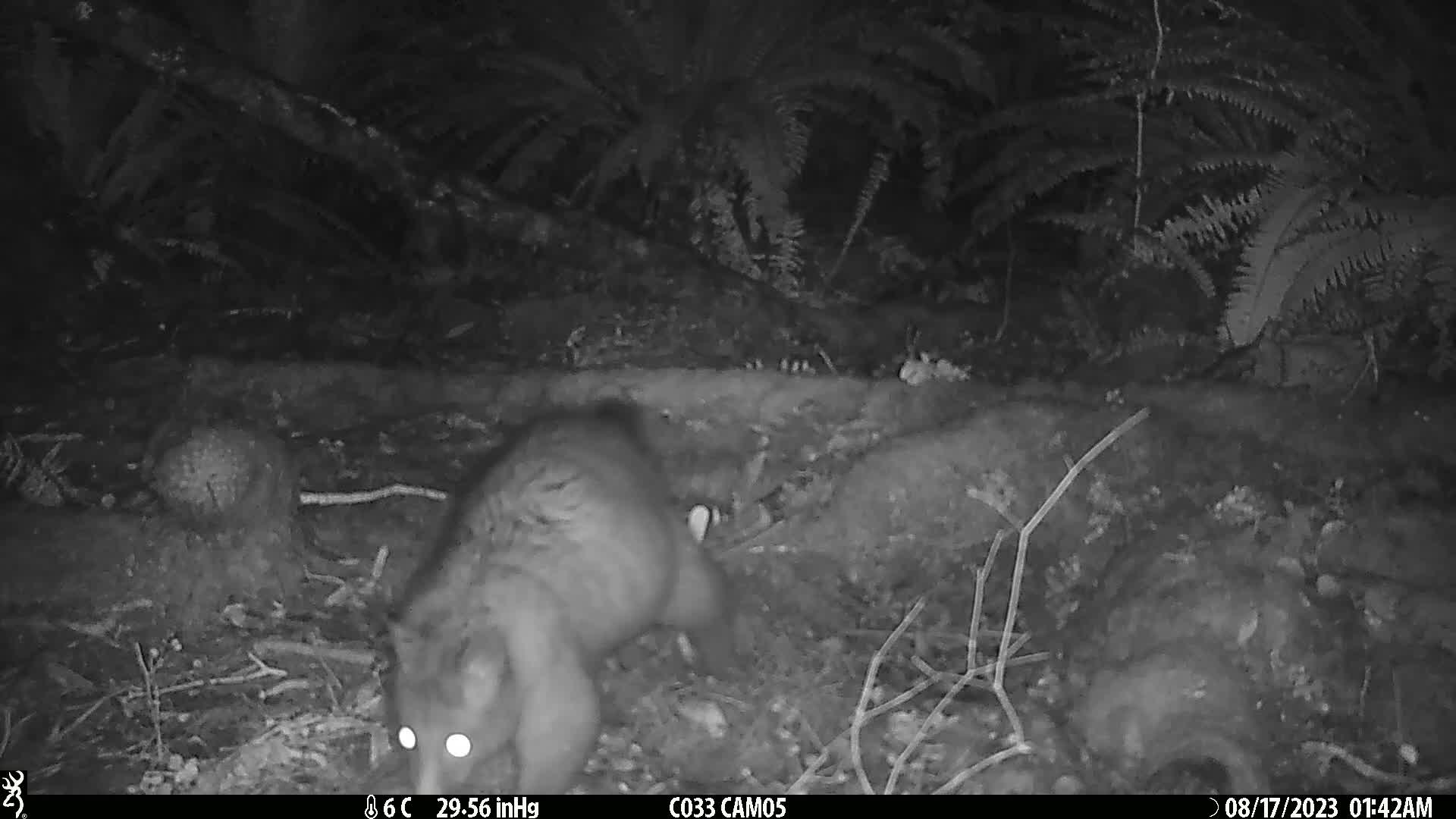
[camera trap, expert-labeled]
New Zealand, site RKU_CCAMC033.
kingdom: Animalia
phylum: Chordata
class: Mammalia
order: Diprotodontia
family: Phalangeridae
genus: Trichosurus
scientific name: Trichosurus vulpecula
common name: common brushtail possum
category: possum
Possum (common brushtail possum) (Trichosurus vulpecula).